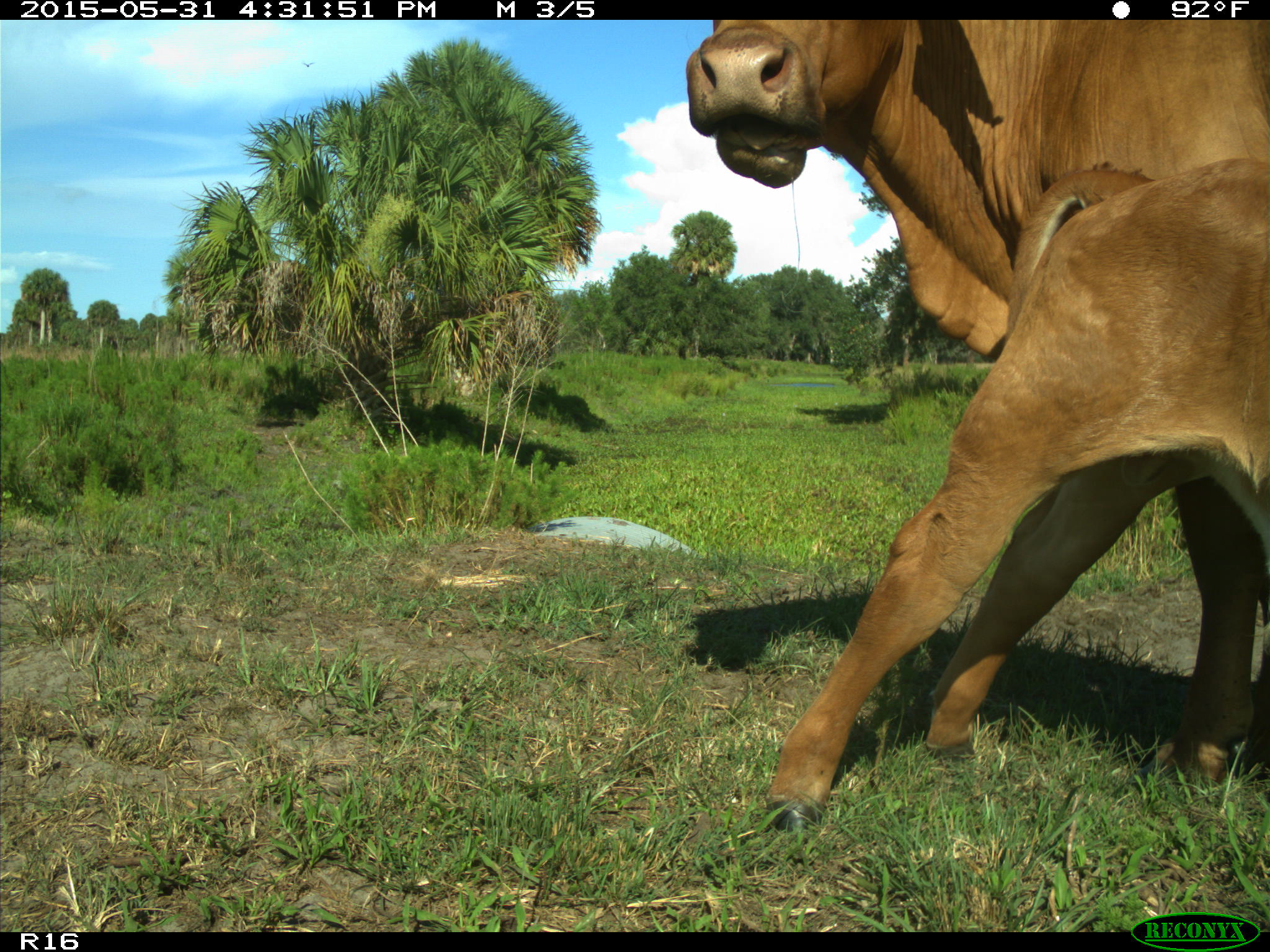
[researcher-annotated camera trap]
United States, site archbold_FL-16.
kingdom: Animalia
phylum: Chordata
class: Mammalia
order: Artiodactyla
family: Bovidae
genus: Bos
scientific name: Bos taurus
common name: domestic cow